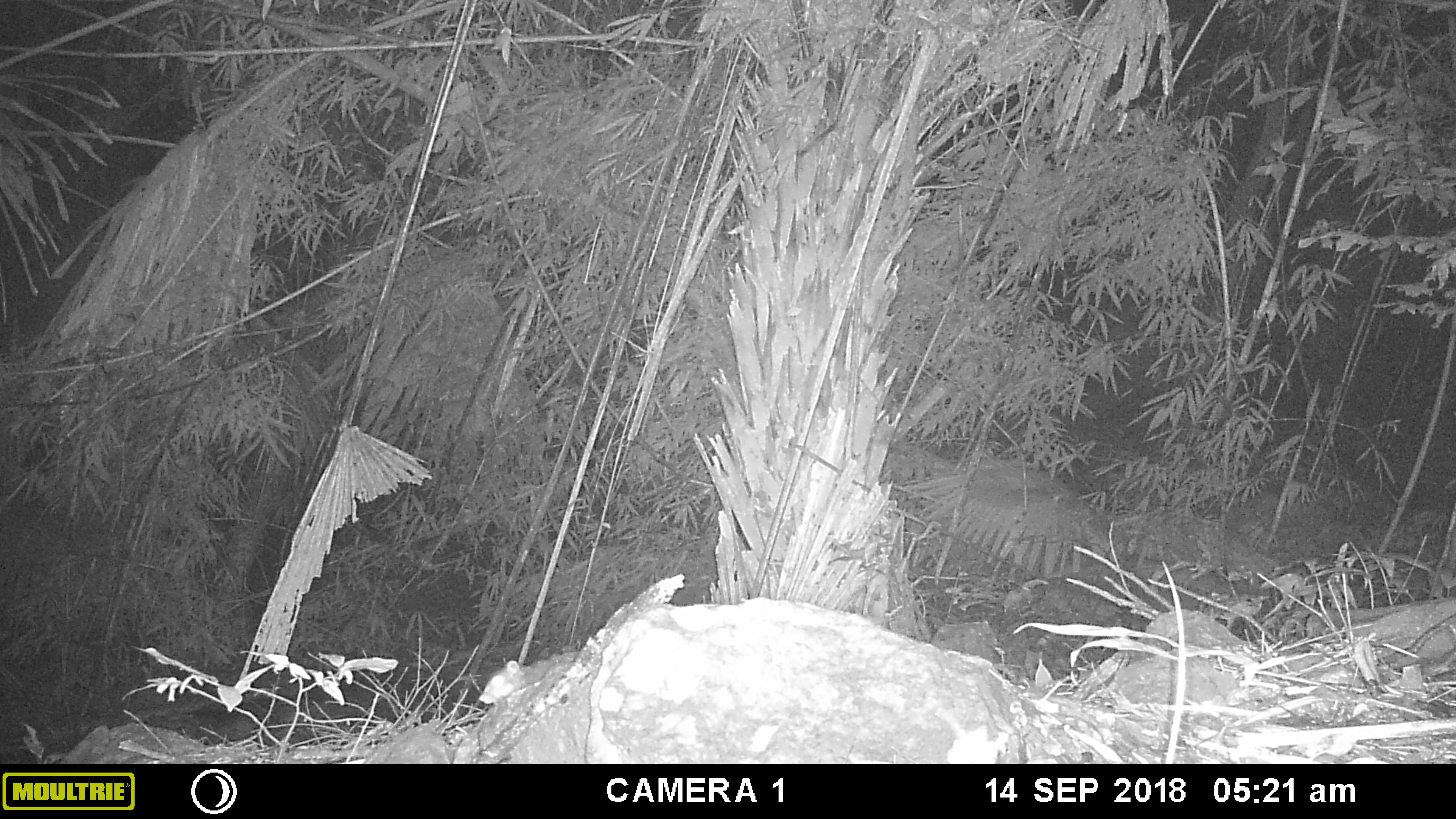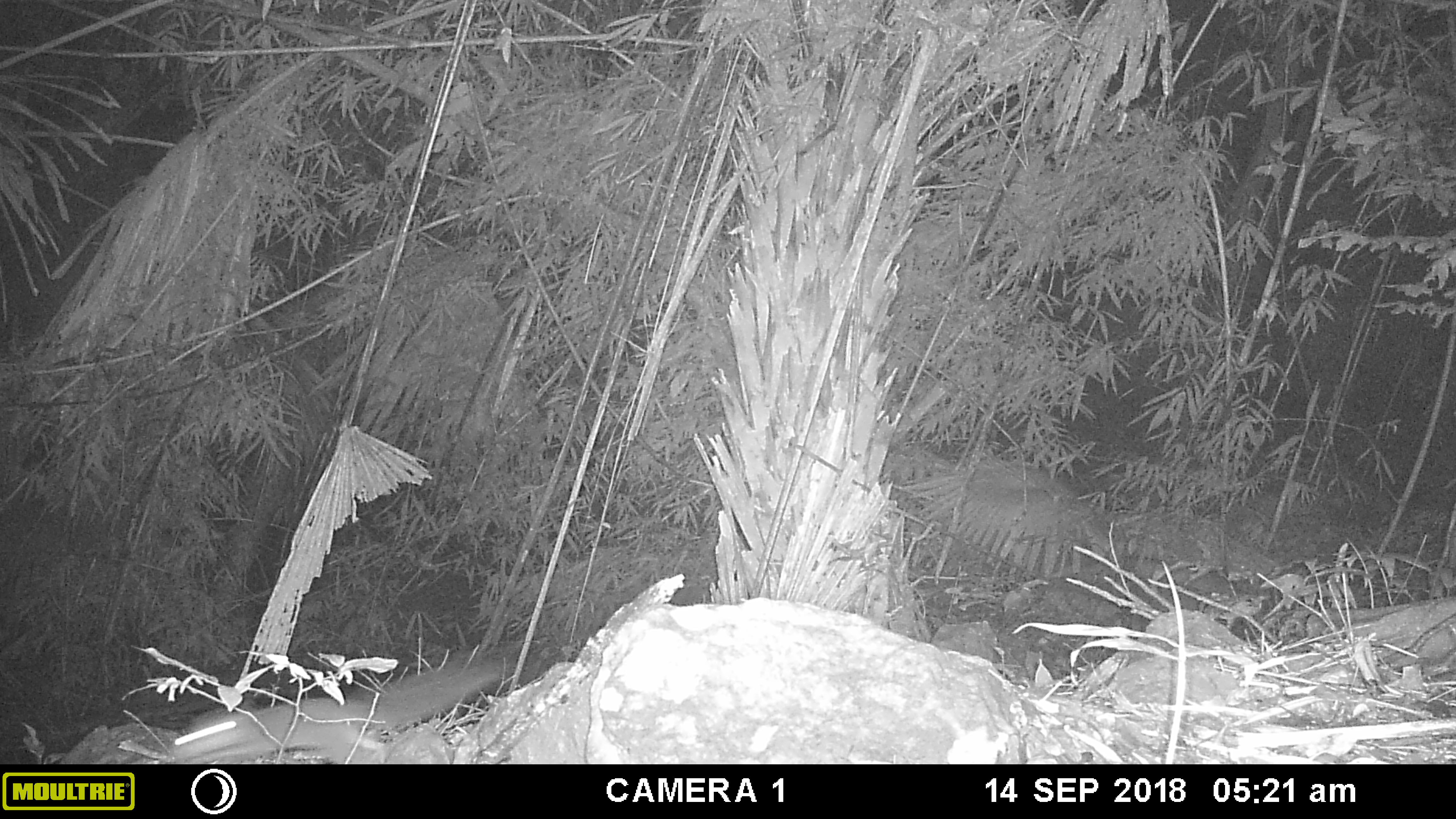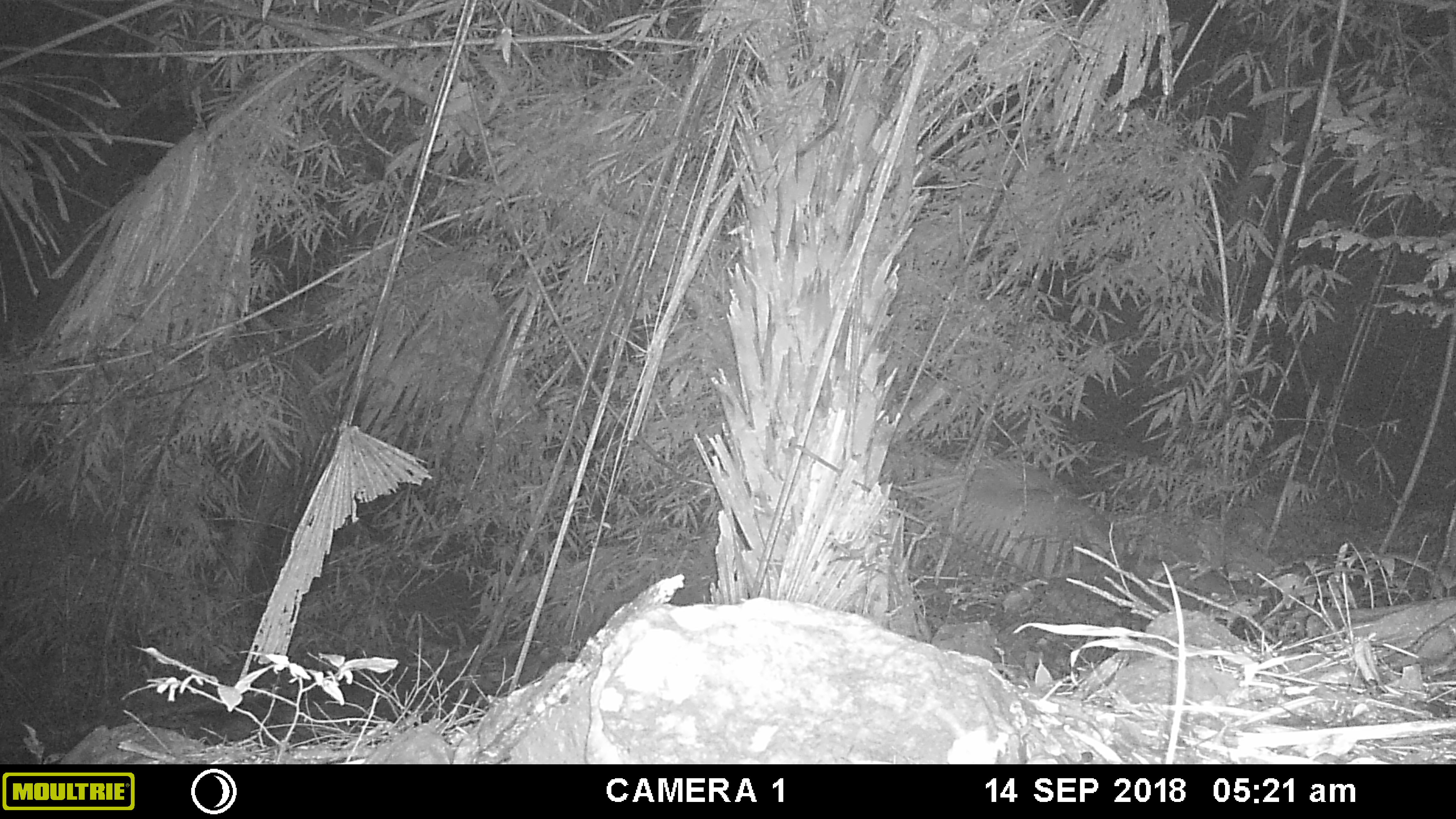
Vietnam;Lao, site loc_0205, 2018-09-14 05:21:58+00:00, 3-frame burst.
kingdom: Animalia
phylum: Chordata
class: Mammalia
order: Rodentia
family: Sciuridae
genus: Sciurus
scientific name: Sciurus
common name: squirrel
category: unidentified squirrel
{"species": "unidentified squirrel (squirrel) (Sciurus)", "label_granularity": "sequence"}